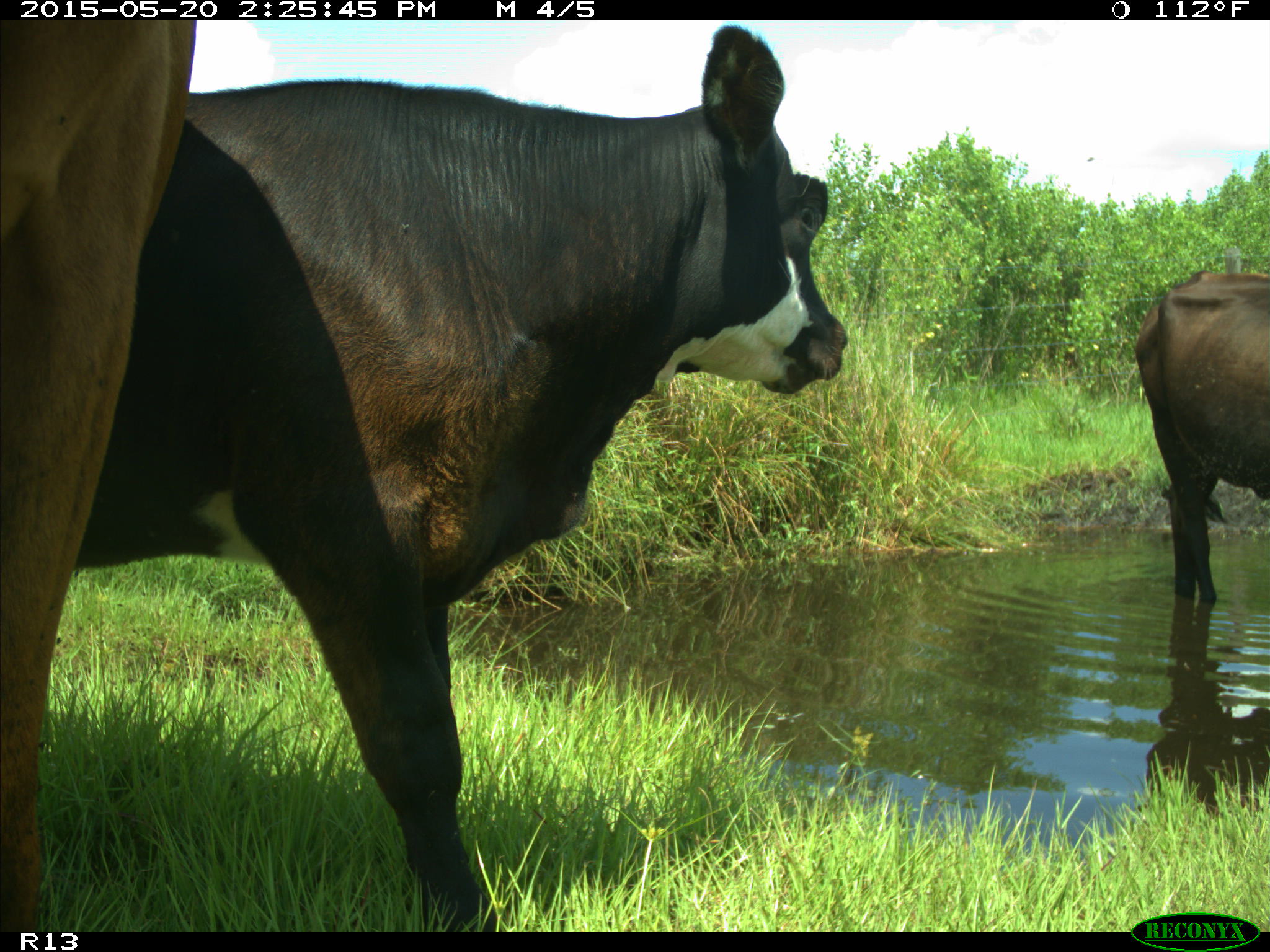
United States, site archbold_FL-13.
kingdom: Animalia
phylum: Chordata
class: Mammalia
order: Artiodactyla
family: Bovidae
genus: Bos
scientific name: Bos taurus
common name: domestic cow